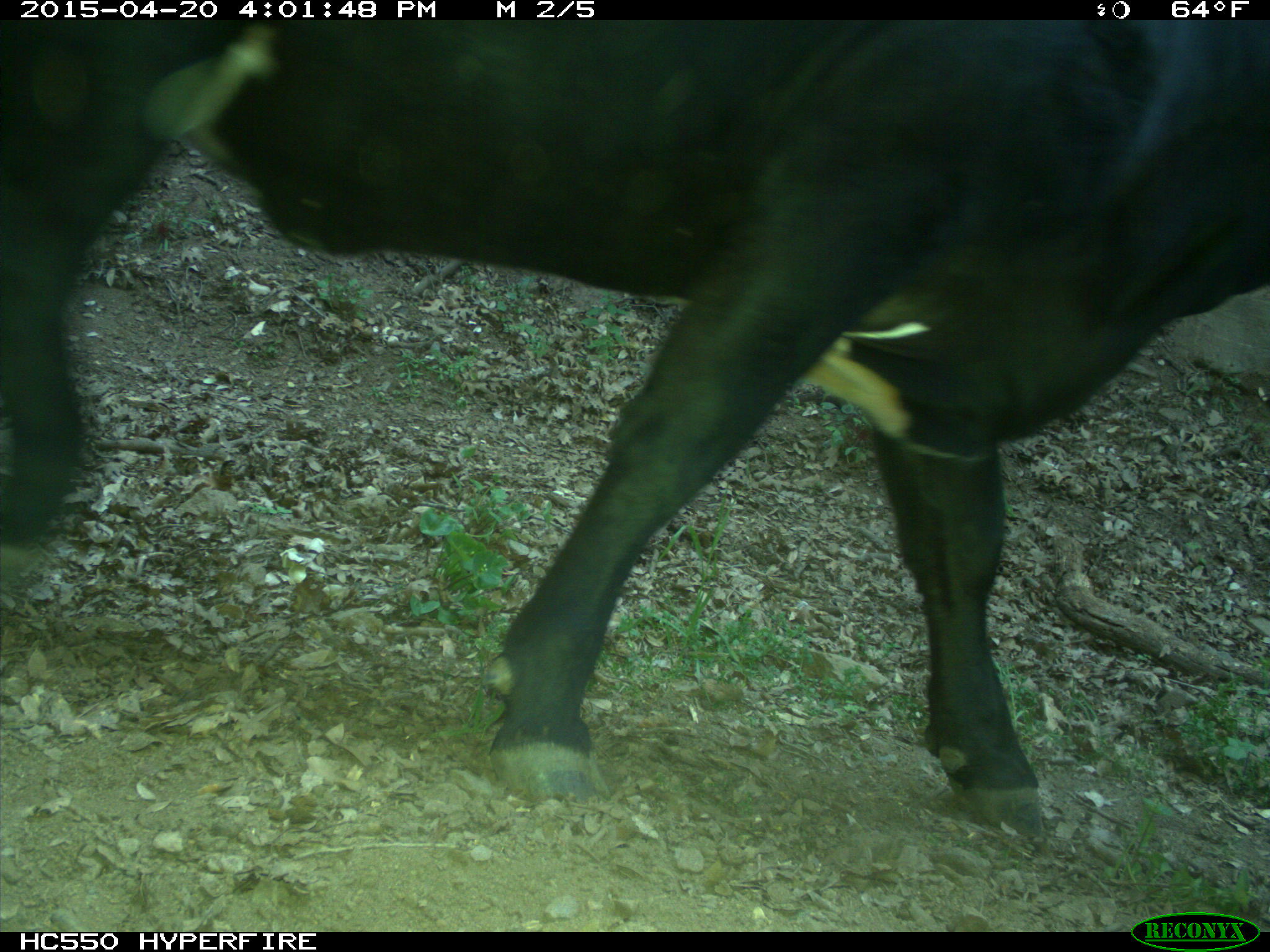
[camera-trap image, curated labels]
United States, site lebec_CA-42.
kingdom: Animalia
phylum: Chordata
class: Mammalia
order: Artiodactyla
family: Bovidae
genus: Bos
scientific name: Bos taurus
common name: domestic cow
Bos taurus (domestic cow).